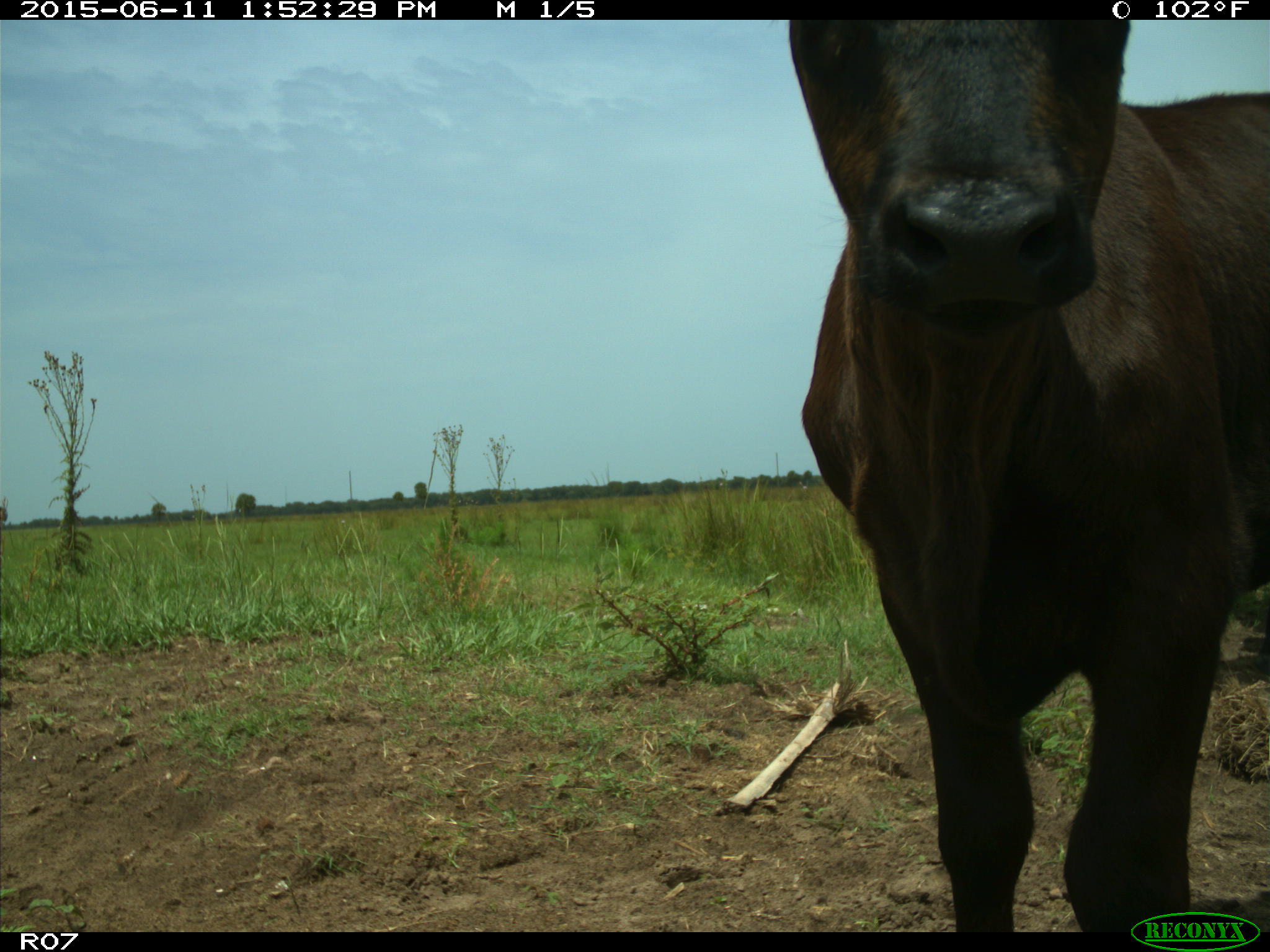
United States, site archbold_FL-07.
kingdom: Animalia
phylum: Chordata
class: Mammalia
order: Artiodactyla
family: Bovidae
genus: Bos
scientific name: Bos taurus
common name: domestic cow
Bos taurus (domestic cow).